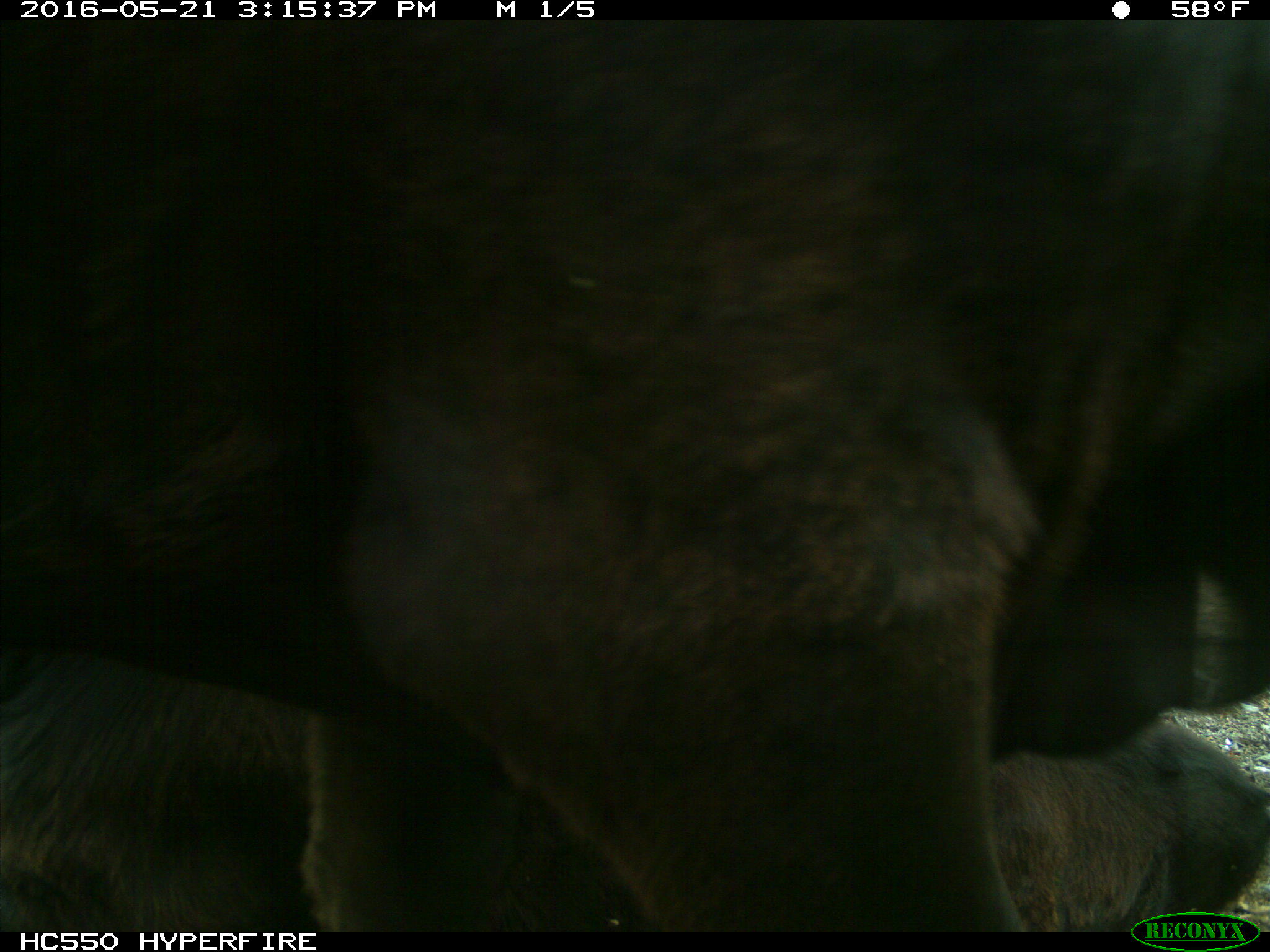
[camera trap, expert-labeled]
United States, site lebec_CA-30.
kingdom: Animalia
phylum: Chordata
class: Mammalia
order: Artiodactyla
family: Bovidae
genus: Bos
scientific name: Bos taurus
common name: domestic cow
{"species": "Bos taurus (domestic cow)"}